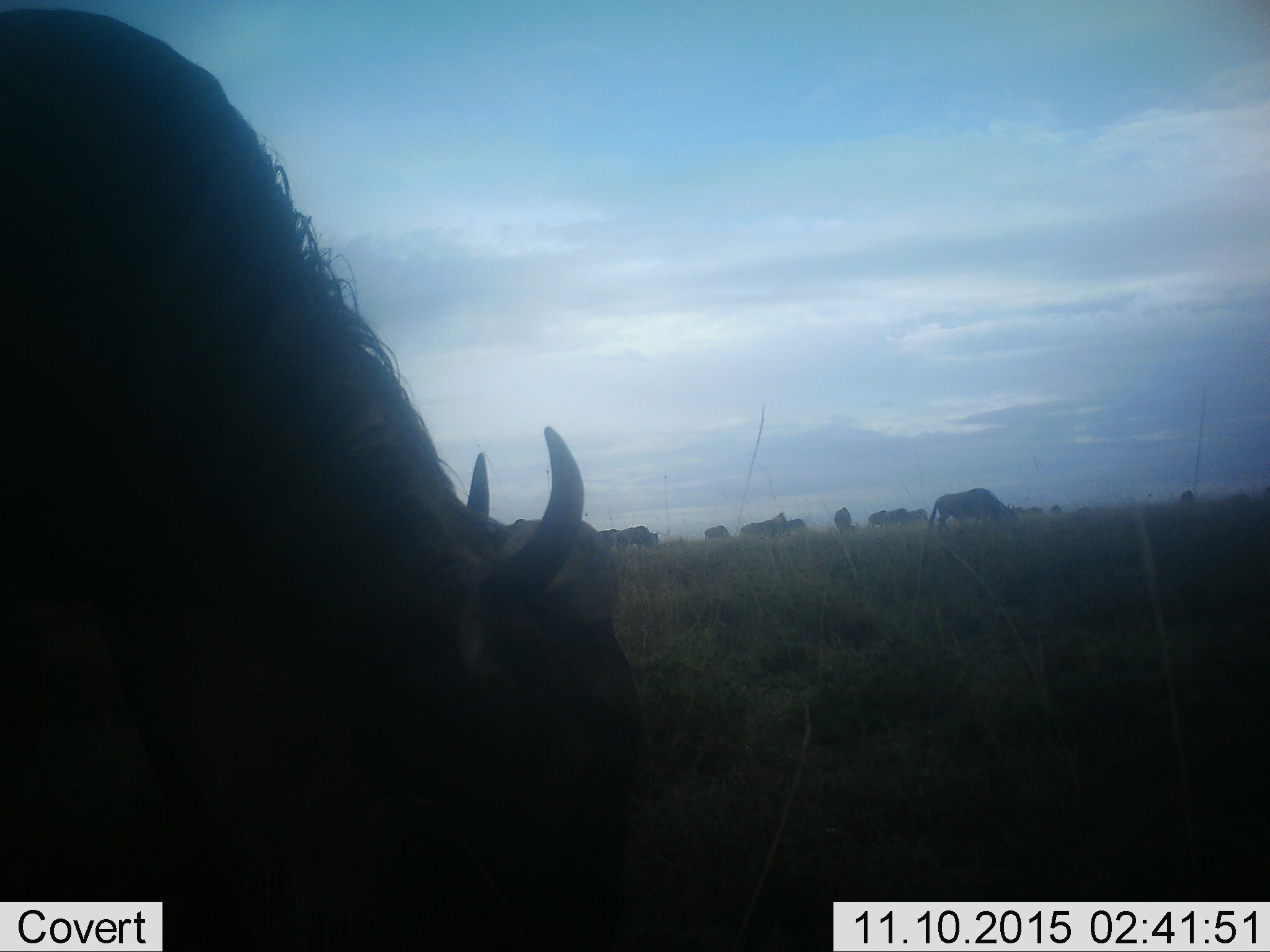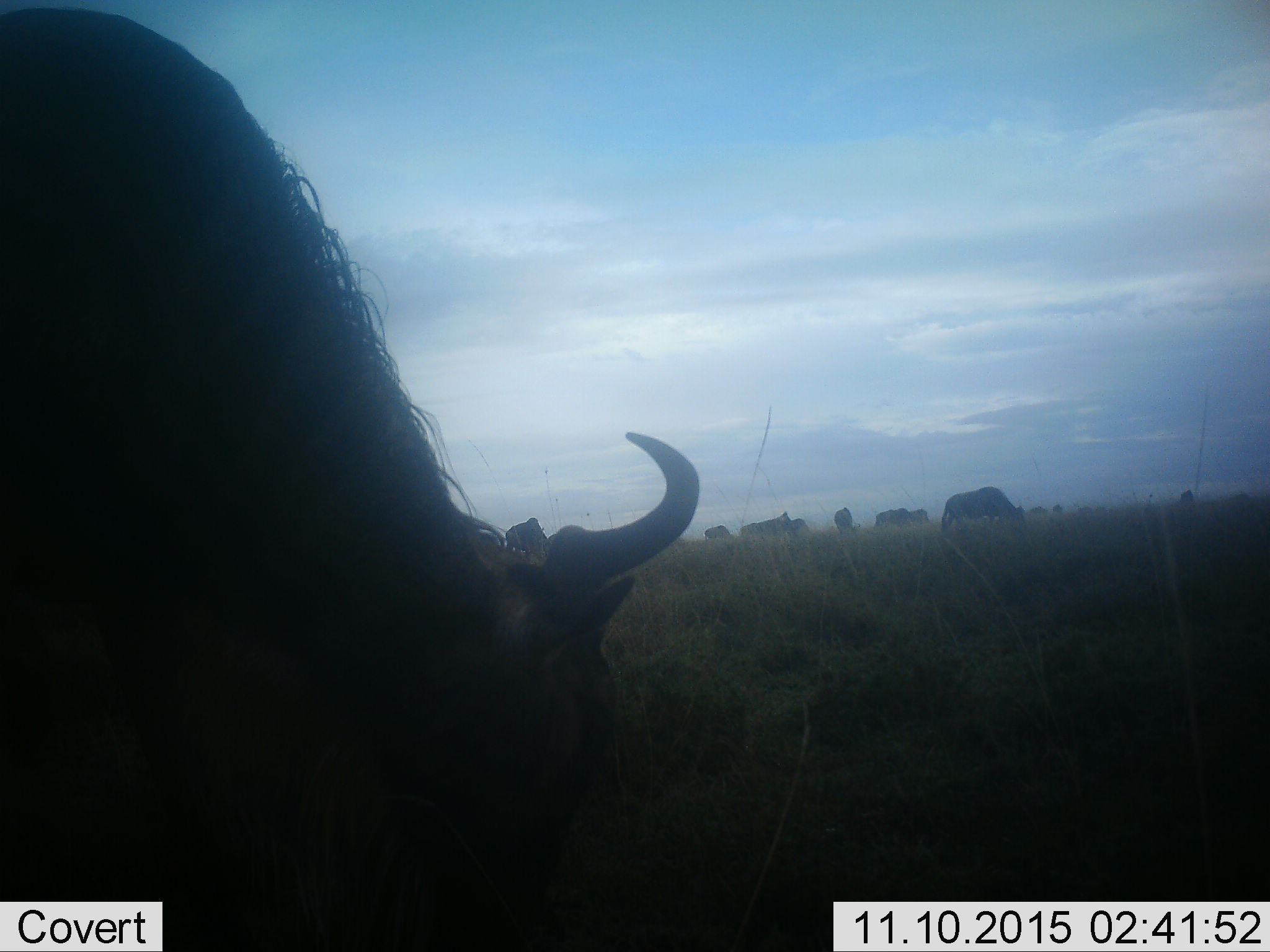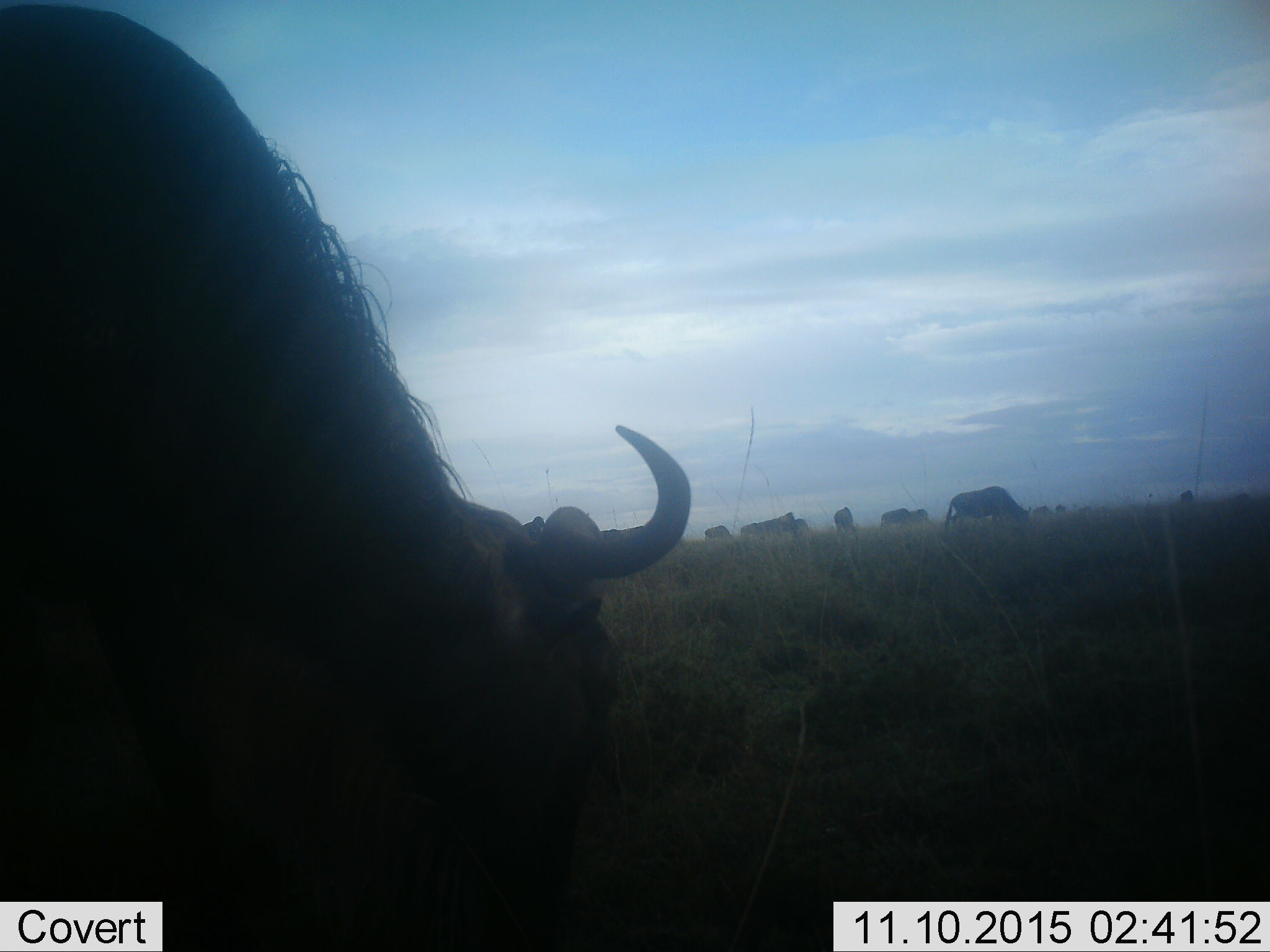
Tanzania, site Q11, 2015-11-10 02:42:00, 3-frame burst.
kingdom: Animalia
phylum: Chordata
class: Mammalia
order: Artiodactyla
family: Bovidae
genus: Connochaetes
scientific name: Connochaetes taurinus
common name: blue wildebeest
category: wildebeest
Wildebeest (blue wildebeest) (Connochaetes taurinus), count 11-50. Behavior (volunteer vote fractions): standing 60%, resting 20%, moving 40%, interacting 0%. Young present (vote fraction): 20%. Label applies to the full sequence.